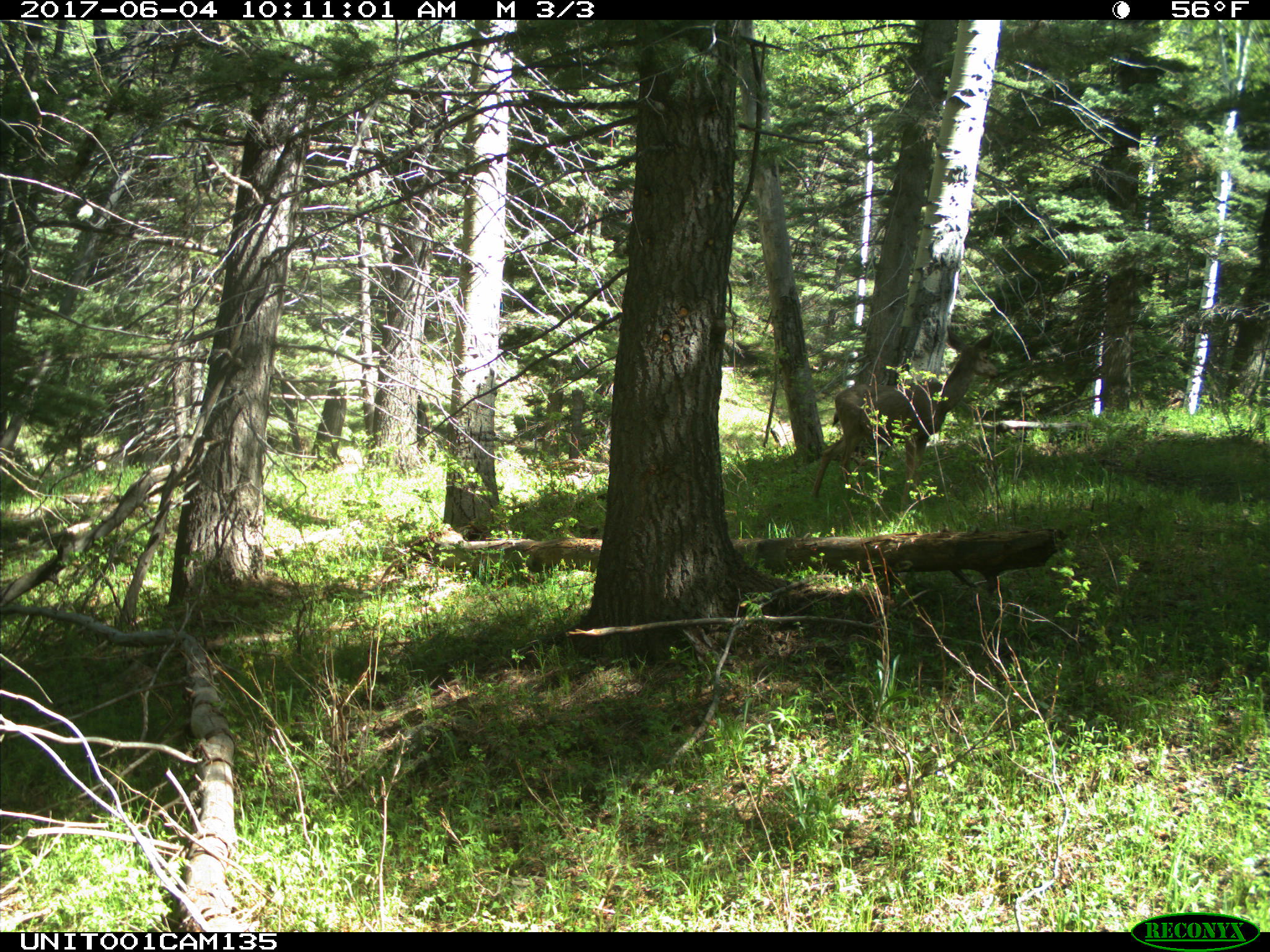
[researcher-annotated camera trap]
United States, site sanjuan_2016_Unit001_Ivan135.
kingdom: Animalia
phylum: Chordata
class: Mammalia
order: Artiodactyla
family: Cervidae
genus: Odocoileus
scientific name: Odocoileus hemionus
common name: mule deer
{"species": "Odocoileus hemionus (mule deer)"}